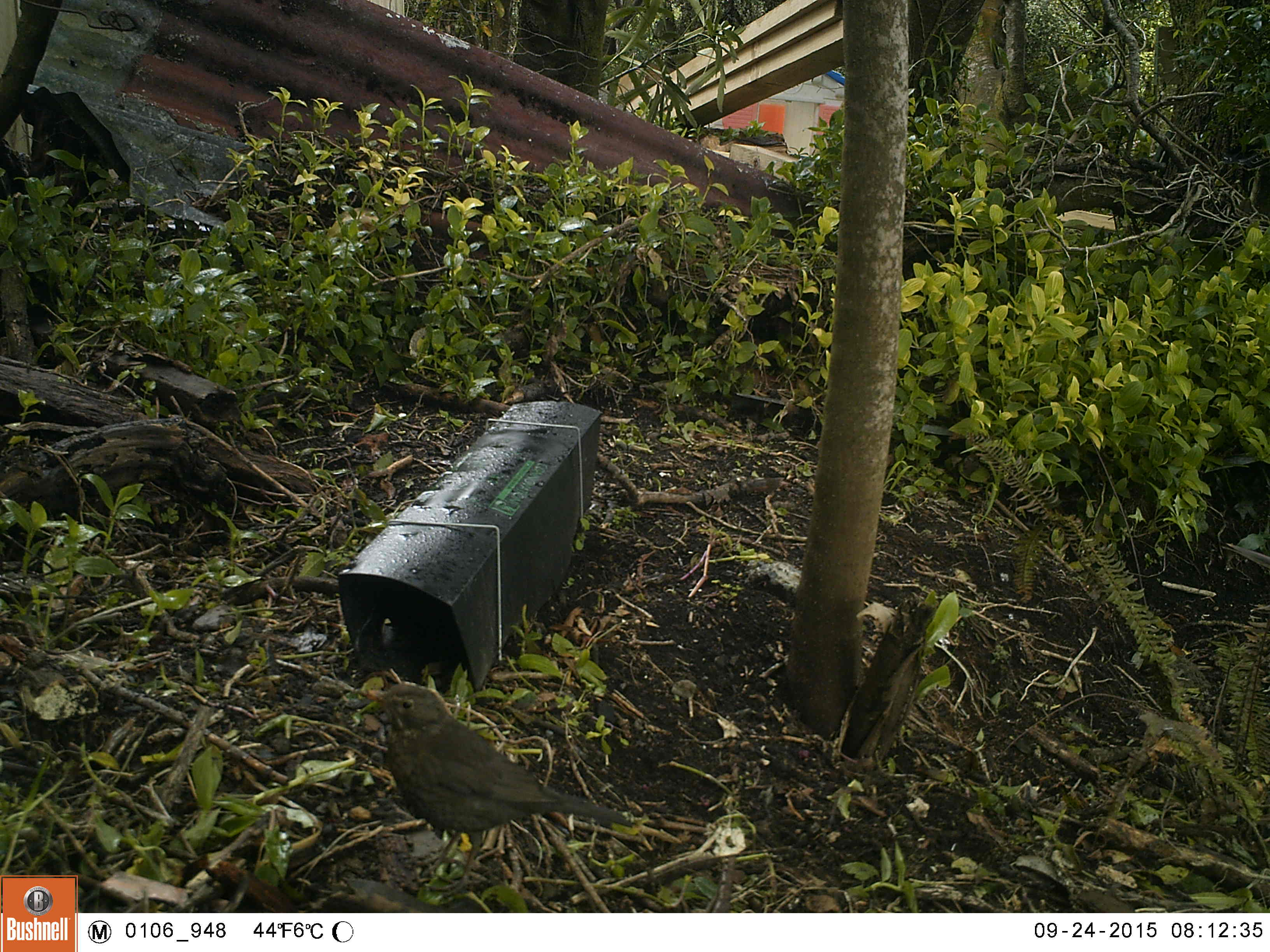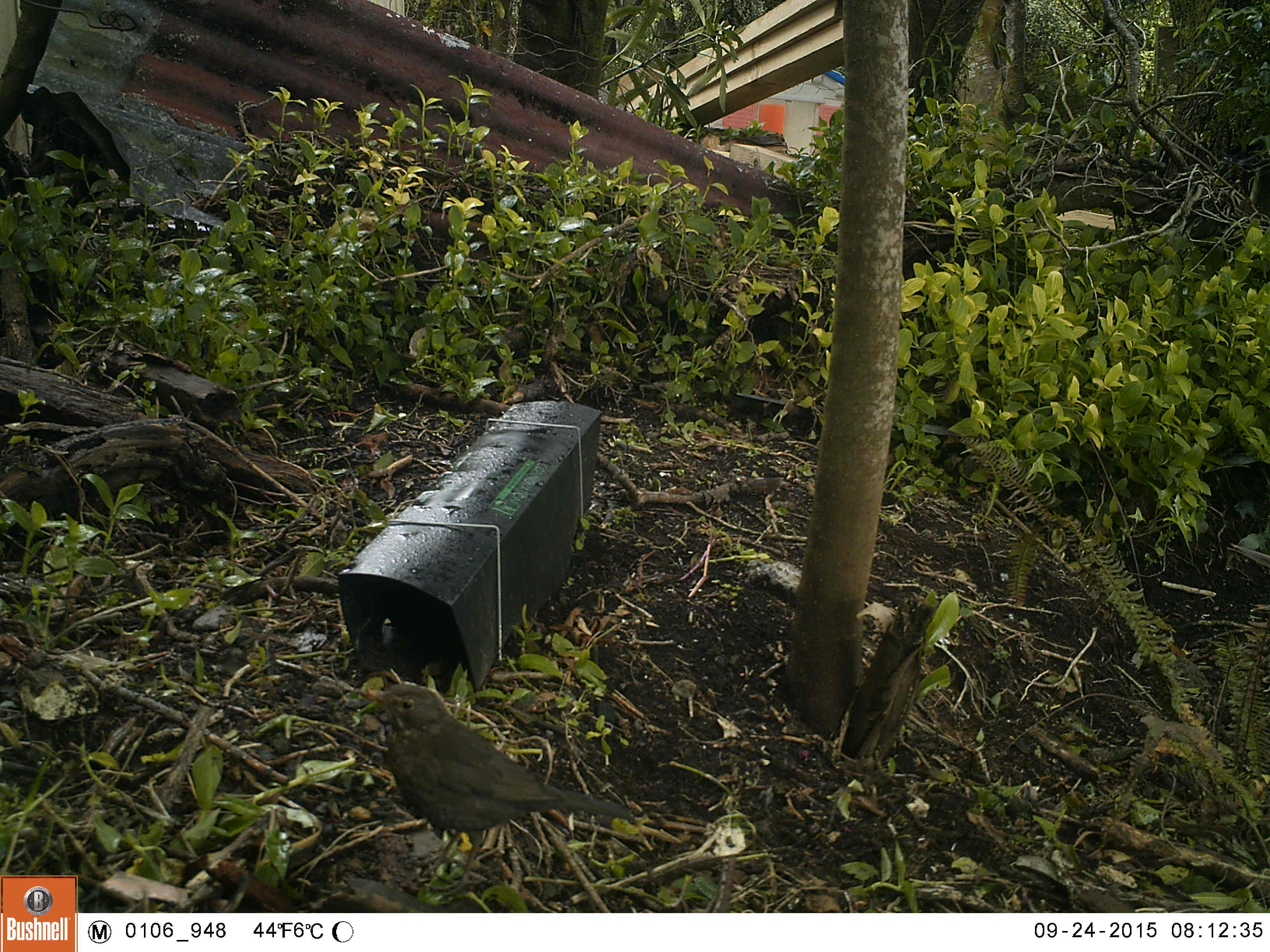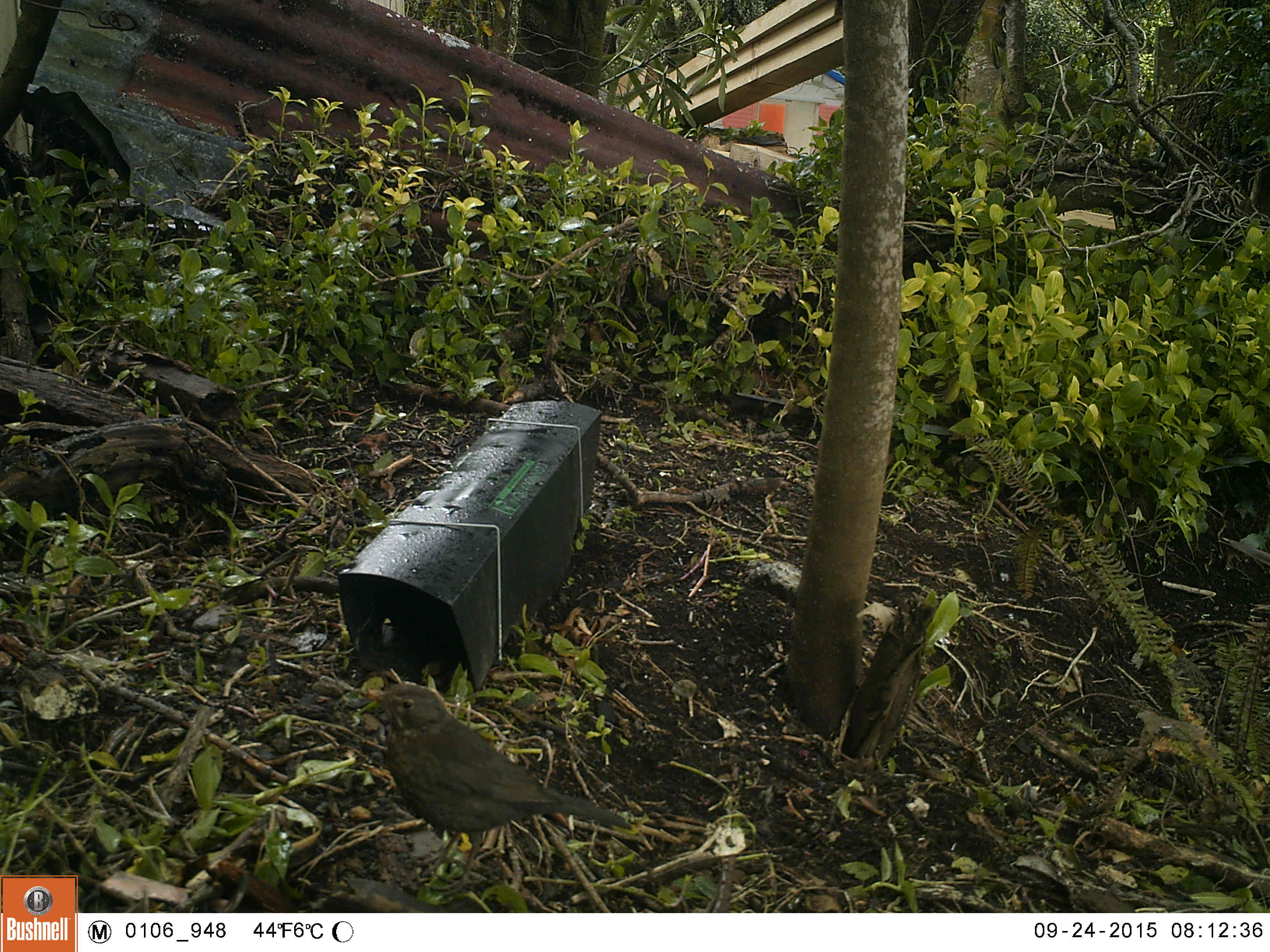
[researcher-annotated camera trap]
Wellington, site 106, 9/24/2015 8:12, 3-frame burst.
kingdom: Animalia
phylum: Chordata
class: Aves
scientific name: Aves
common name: bird